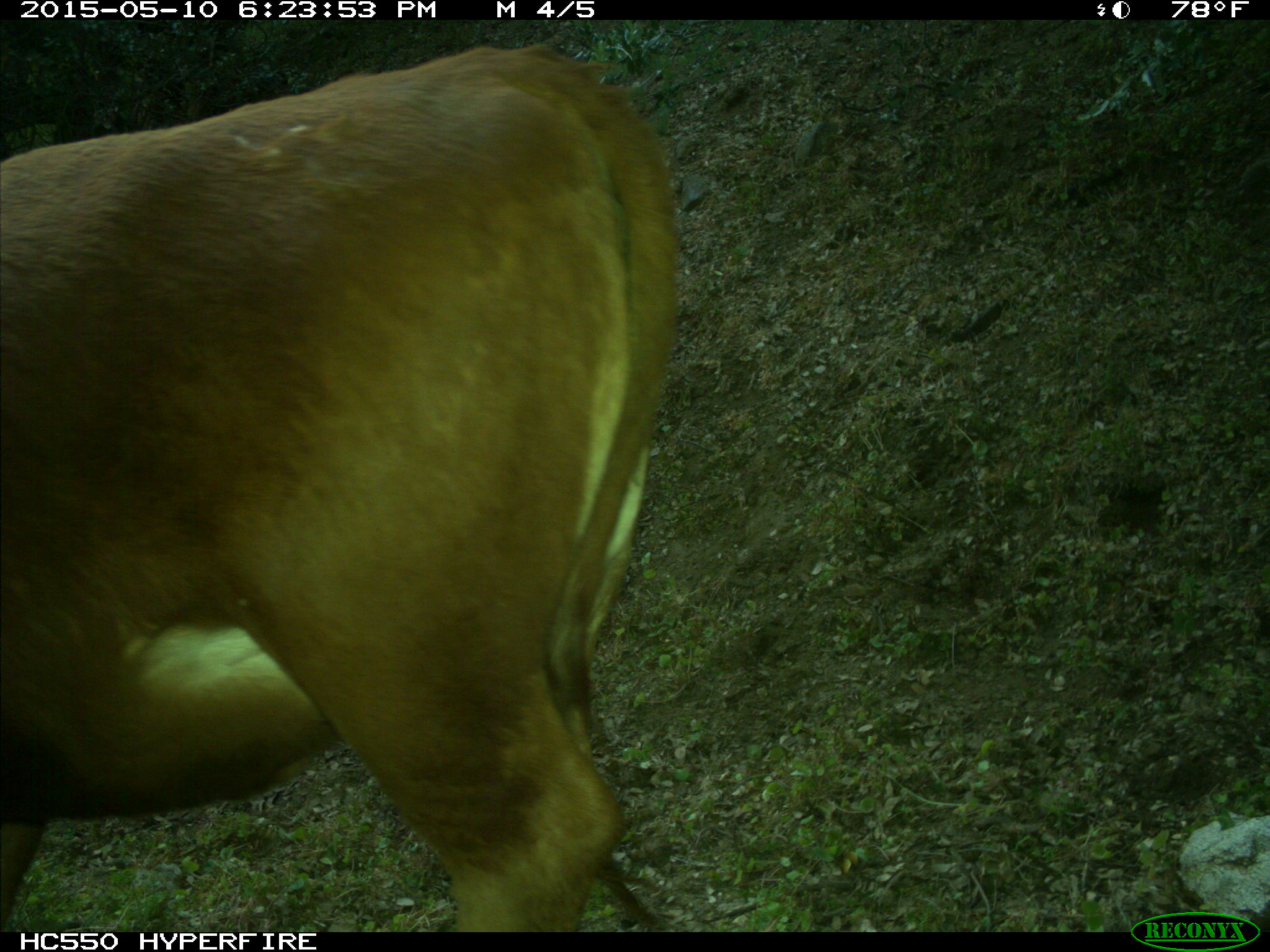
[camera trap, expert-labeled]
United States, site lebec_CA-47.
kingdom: Animalia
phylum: Chordata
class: Mammalia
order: Artiodactyla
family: Bovidae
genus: Bos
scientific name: Bos taurus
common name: domestic cow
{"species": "Bos taurus (domestic cow)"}